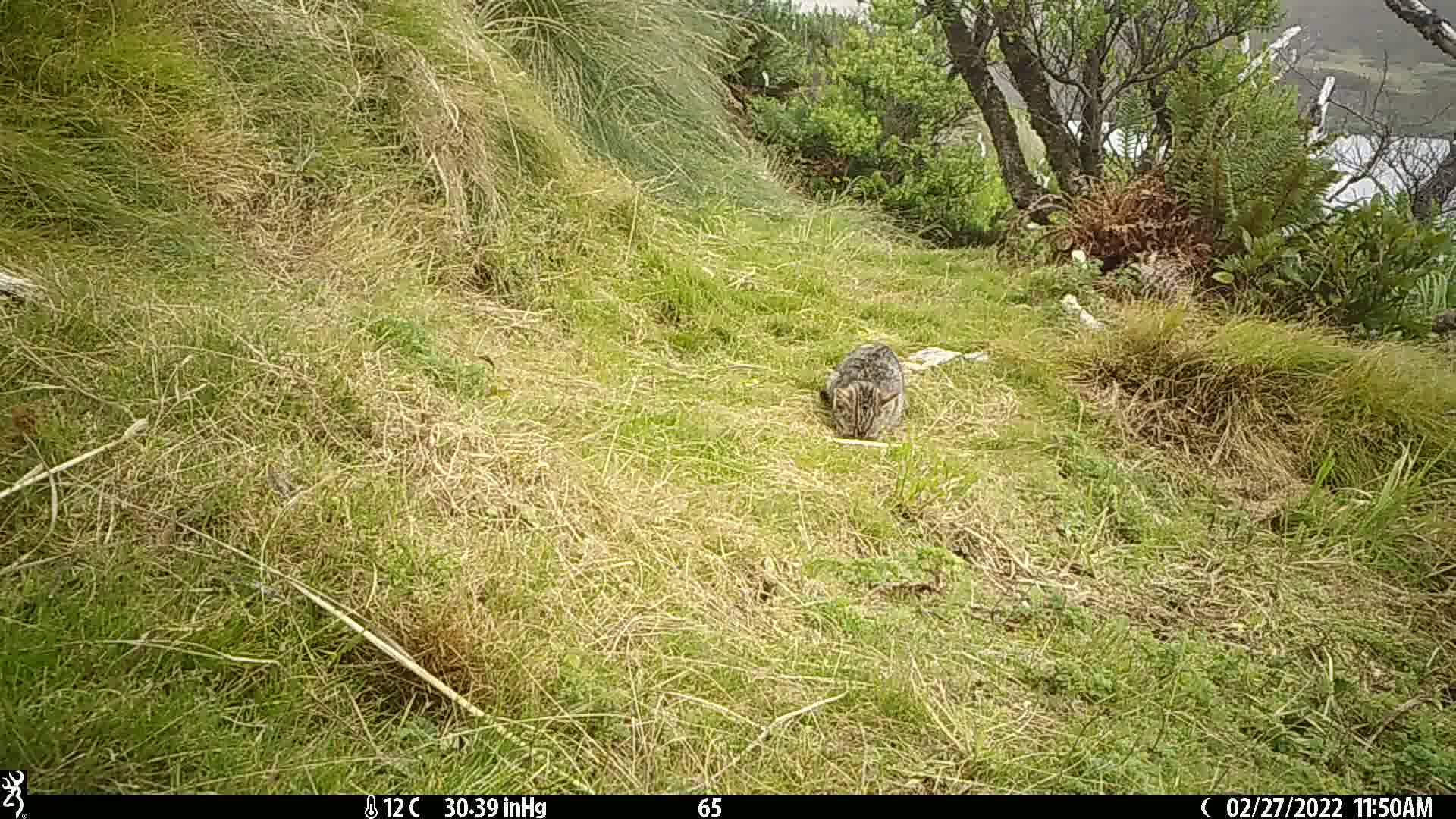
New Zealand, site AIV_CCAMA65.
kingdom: Animalia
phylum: Chordata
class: Mammalia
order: Carnivora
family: Felidae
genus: Felis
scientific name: Felis catus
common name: domestic cat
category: cat